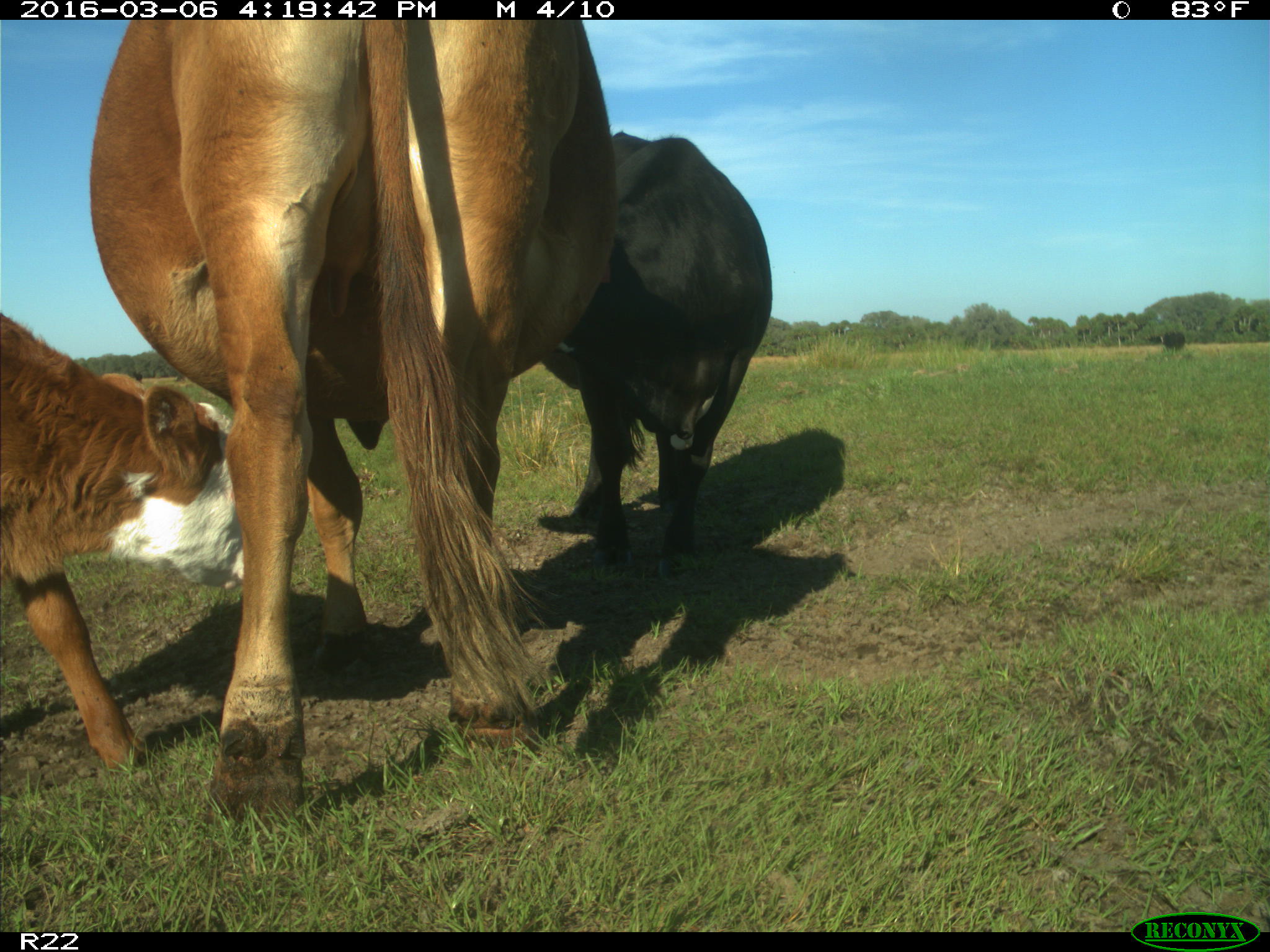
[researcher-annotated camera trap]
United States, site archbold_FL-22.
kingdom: Animalia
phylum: Chordata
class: Mammalia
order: Artiodactyla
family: Bovidae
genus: Bos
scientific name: Bos taurus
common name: domestic cow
Bos taurus (domestic cow).